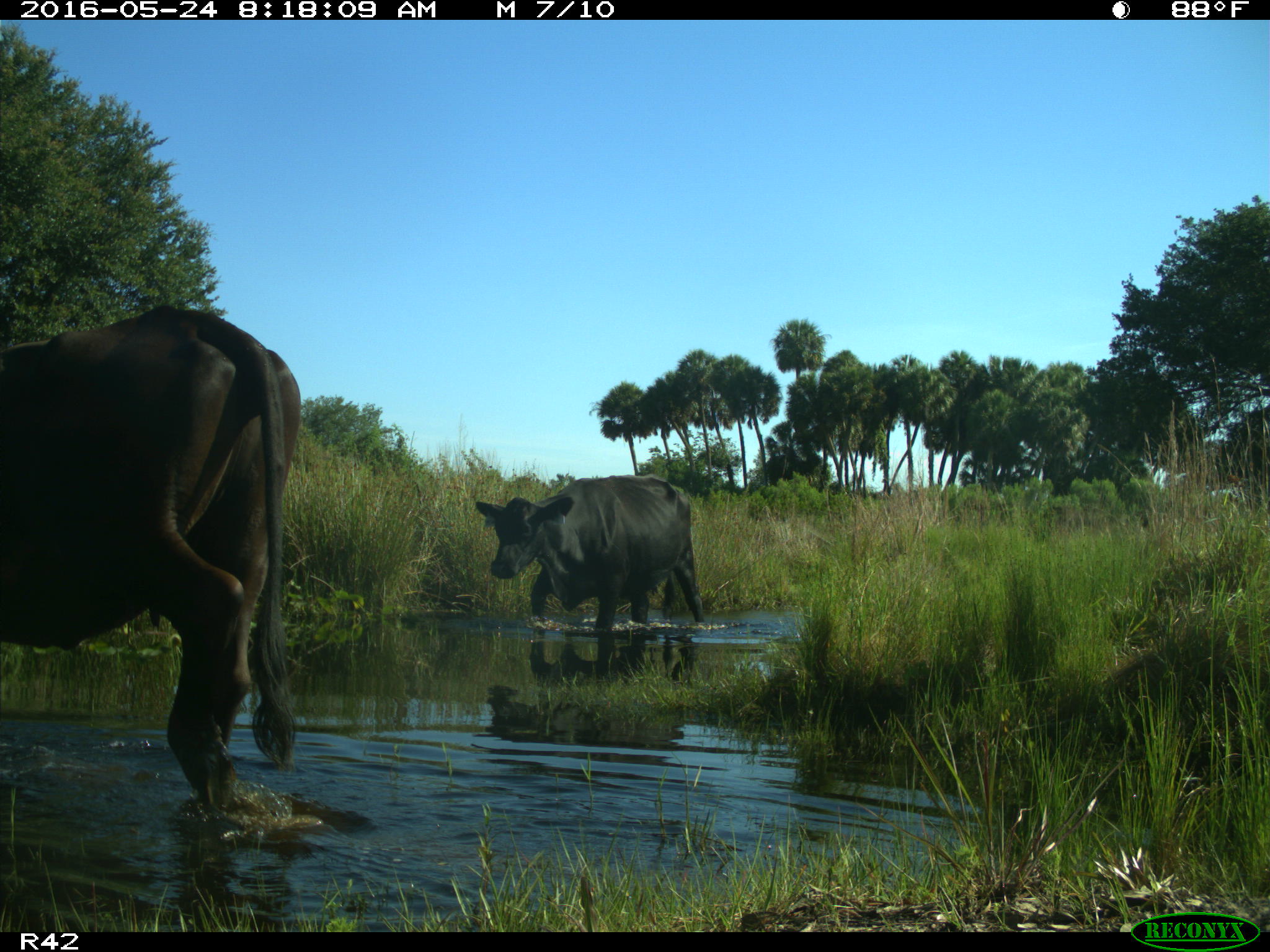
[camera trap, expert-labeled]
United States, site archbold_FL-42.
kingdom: Animalia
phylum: Chordata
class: Mammalia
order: Artiodactyla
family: Bovidae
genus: Bos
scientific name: Bos taurus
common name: domestic cow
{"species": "Bos taurus (domestic cow)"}